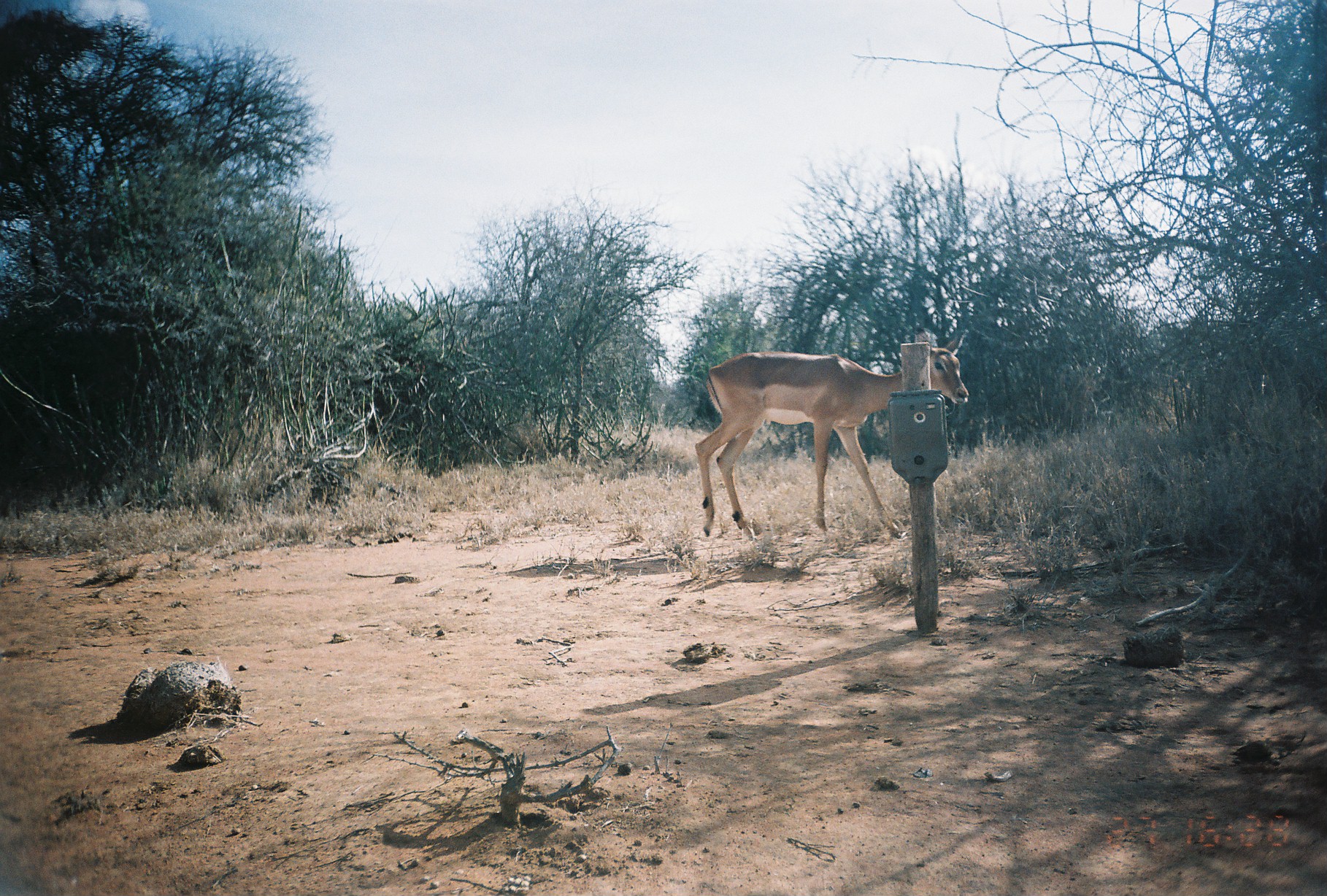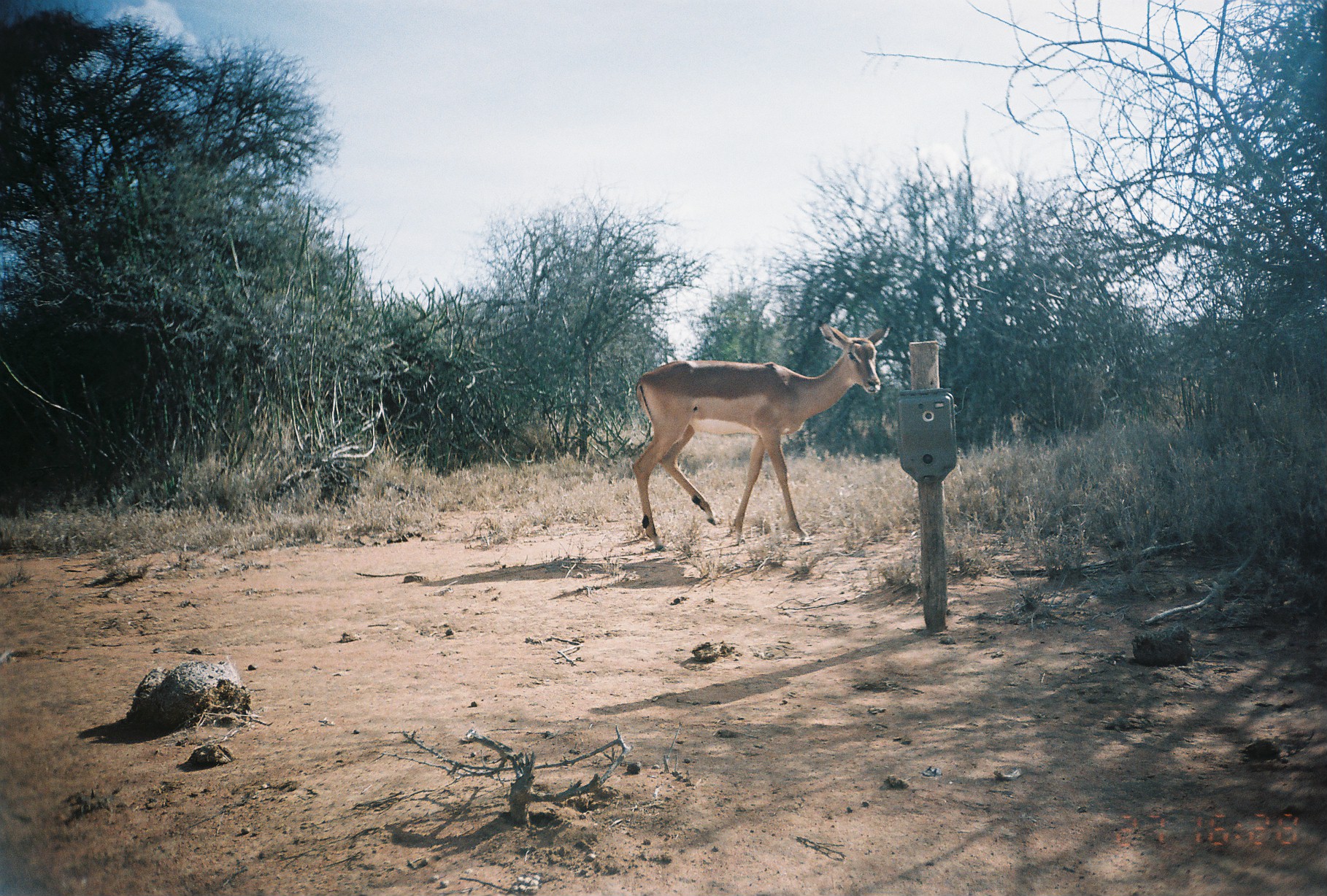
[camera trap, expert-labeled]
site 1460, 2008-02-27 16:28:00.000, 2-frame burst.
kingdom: Animalia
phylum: Chordata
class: Mammalia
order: Artiodactyla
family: Bovidae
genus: Aepyceros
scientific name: Aepyceros melampus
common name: impala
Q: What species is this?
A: Aepyceros melampus (impala).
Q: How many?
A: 1.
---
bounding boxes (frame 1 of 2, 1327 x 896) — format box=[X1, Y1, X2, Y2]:
aepyceros melampus: box=[695, 325, 969, 538]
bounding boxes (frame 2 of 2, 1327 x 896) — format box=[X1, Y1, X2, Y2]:
aepyceros melampus: box=[630, 319, 889, 553]